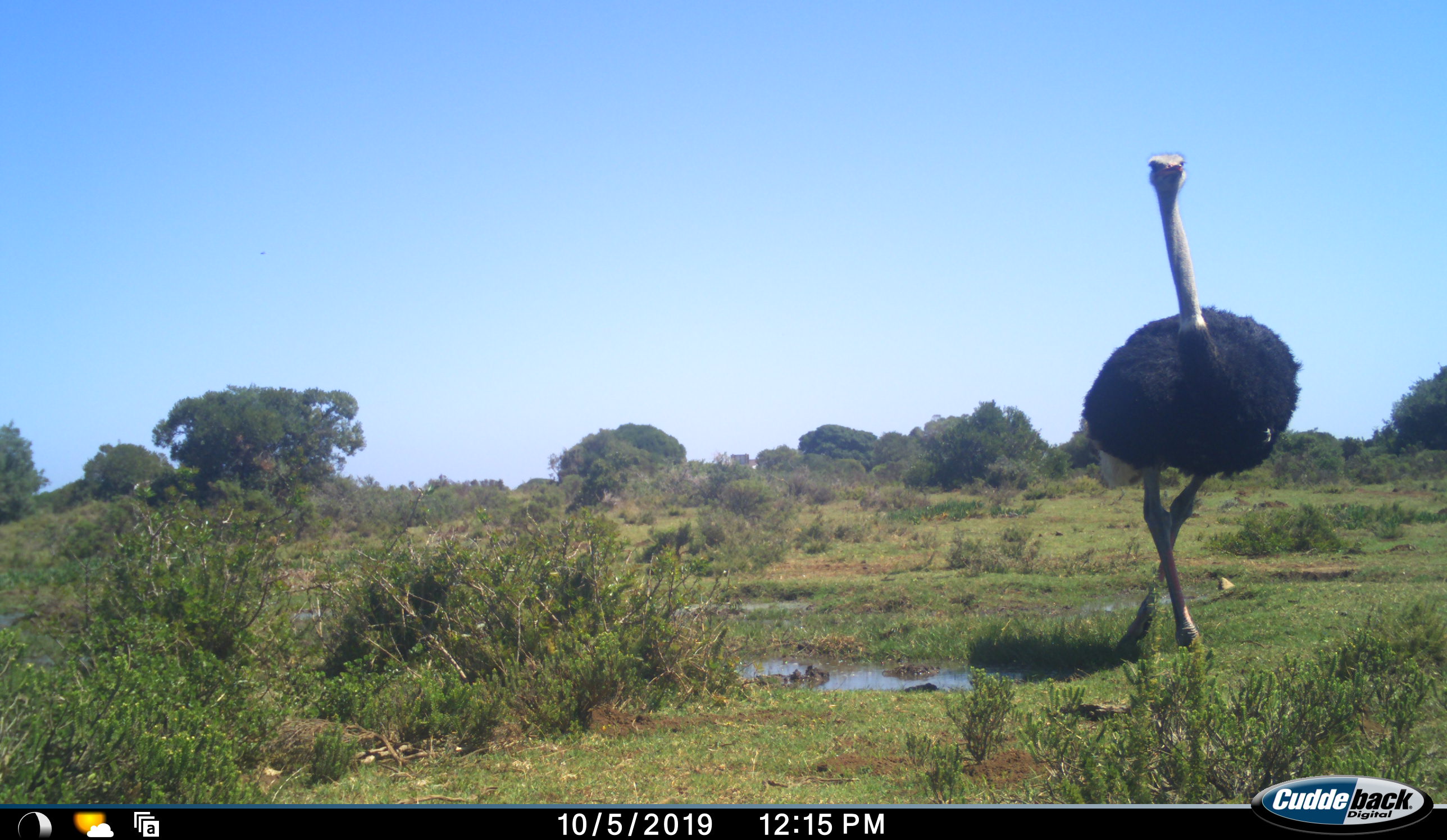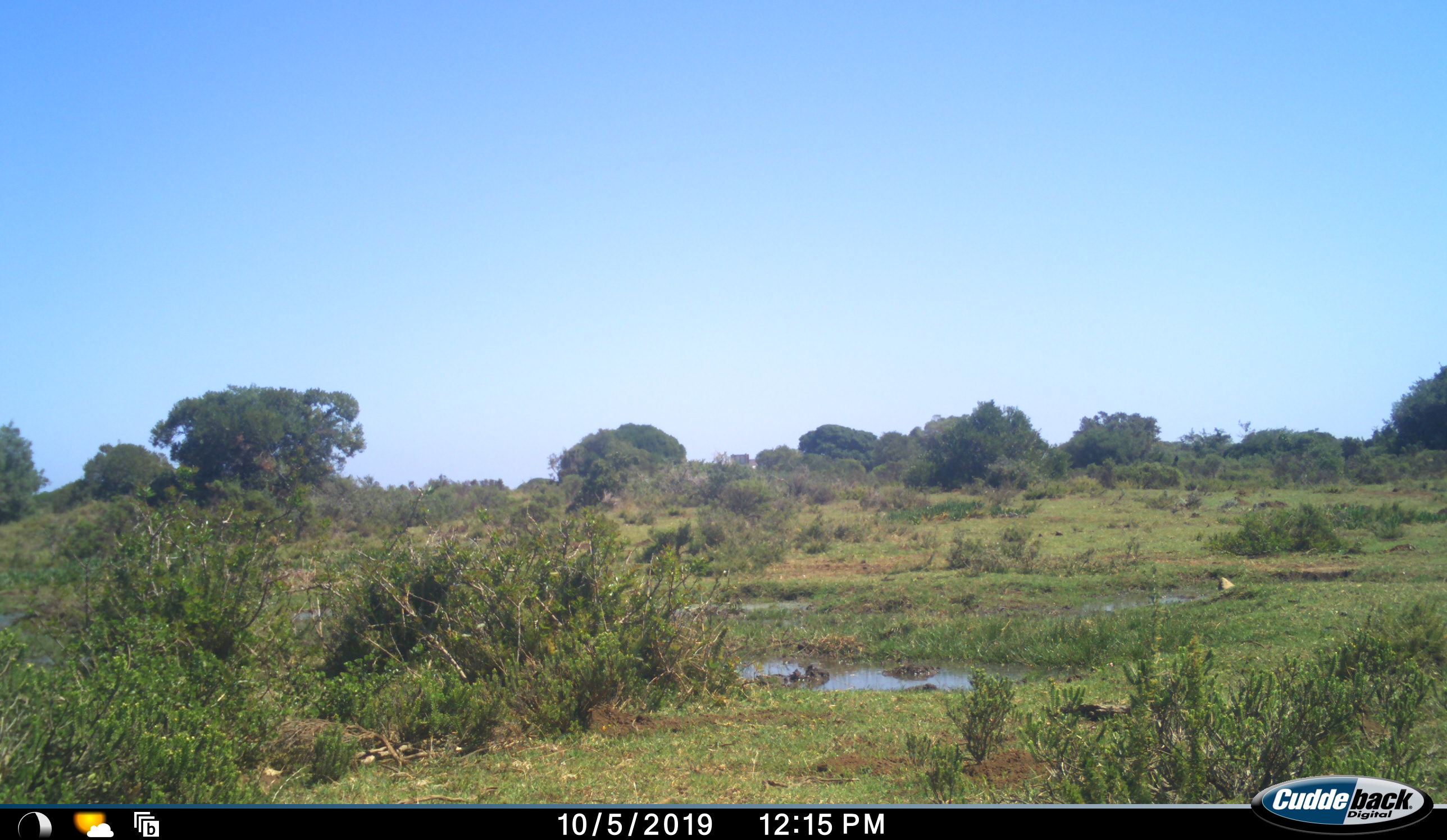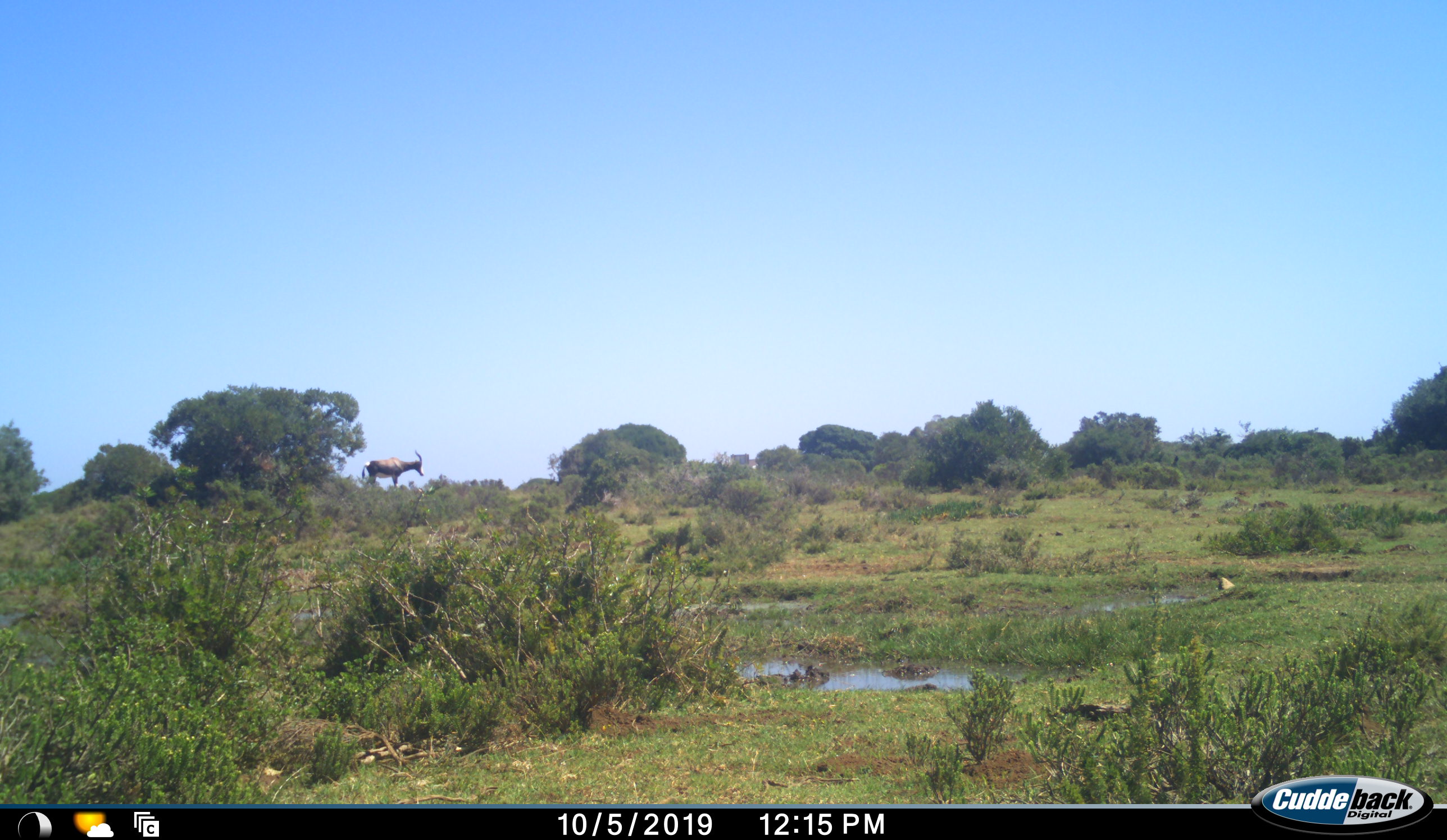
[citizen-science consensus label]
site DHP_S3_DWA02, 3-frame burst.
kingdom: Animalia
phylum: Chordata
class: Mammalia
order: Artiodactyla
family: Bovidae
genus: Damaliscus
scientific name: Damaliscus pygargus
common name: bontebok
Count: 1.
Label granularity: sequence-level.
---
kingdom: Animalia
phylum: Chordata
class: Aves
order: Struthioniformes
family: Struthionidae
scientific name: Struthionidae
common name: ostrich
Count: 1.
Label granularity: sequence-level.